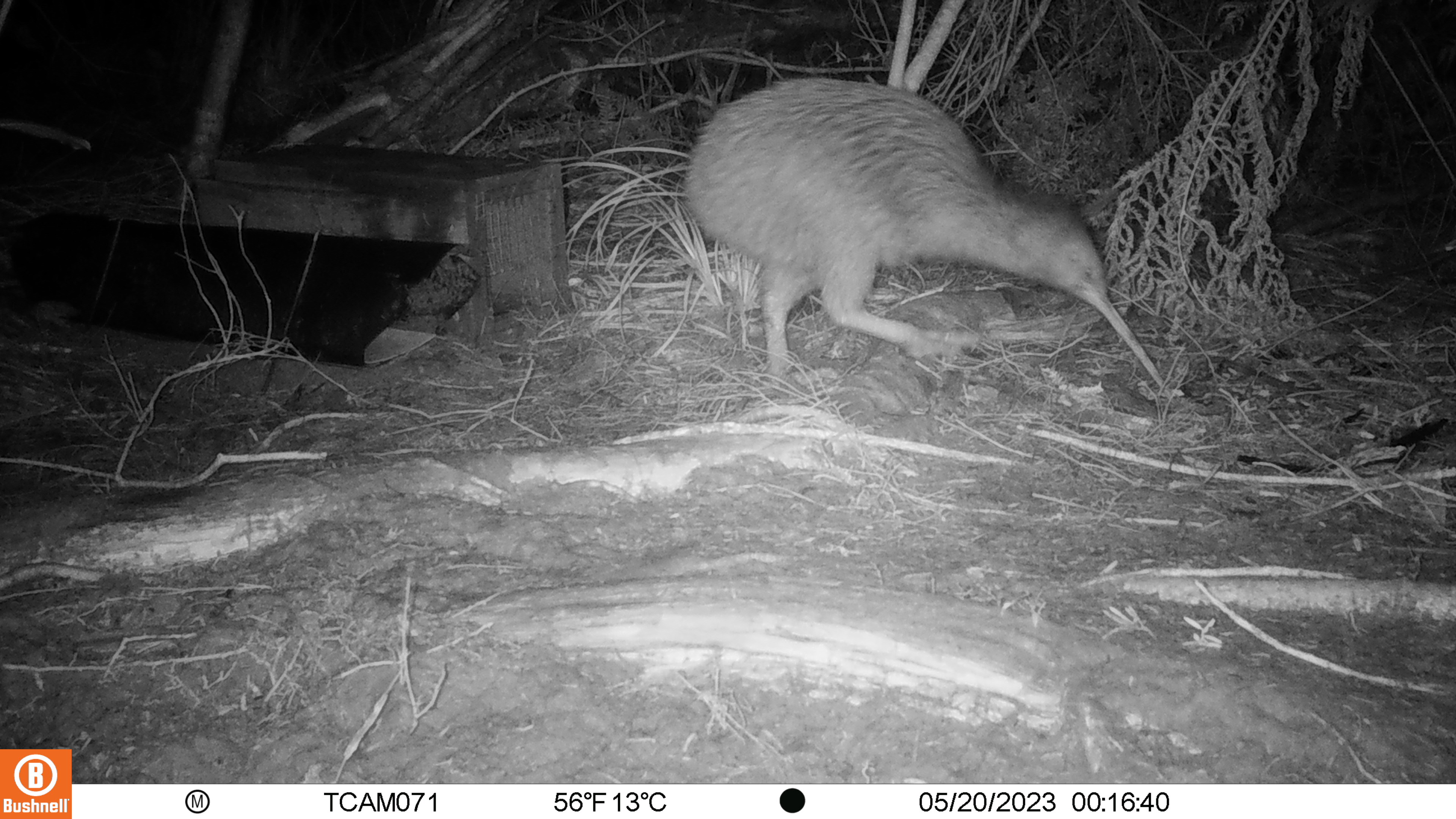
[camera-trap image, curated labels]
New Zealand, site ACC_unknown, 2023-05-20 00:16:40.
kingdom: Animalia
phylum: Chordata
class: Aves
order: Apterygiformes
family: Apterygidae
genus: Apteryx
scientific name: Apteryx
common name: kiwi